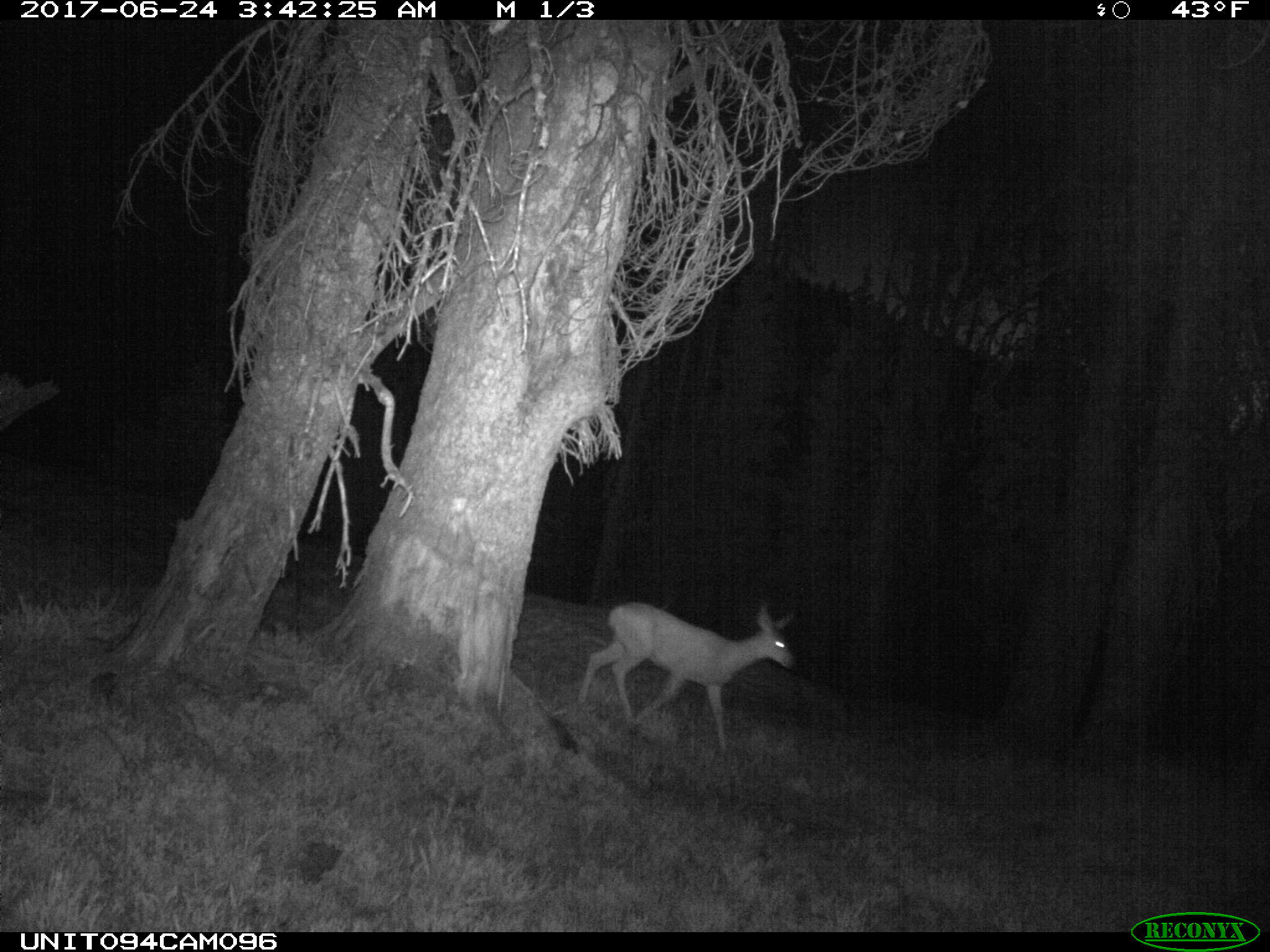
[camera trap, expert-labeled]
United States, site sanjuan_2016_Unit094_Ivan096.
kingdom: Animalia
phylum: Chordata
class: Mammalia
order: Artiodactyla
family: Cervidae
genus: Odocoileus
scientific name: Odocoileus hemionus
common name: mule deer